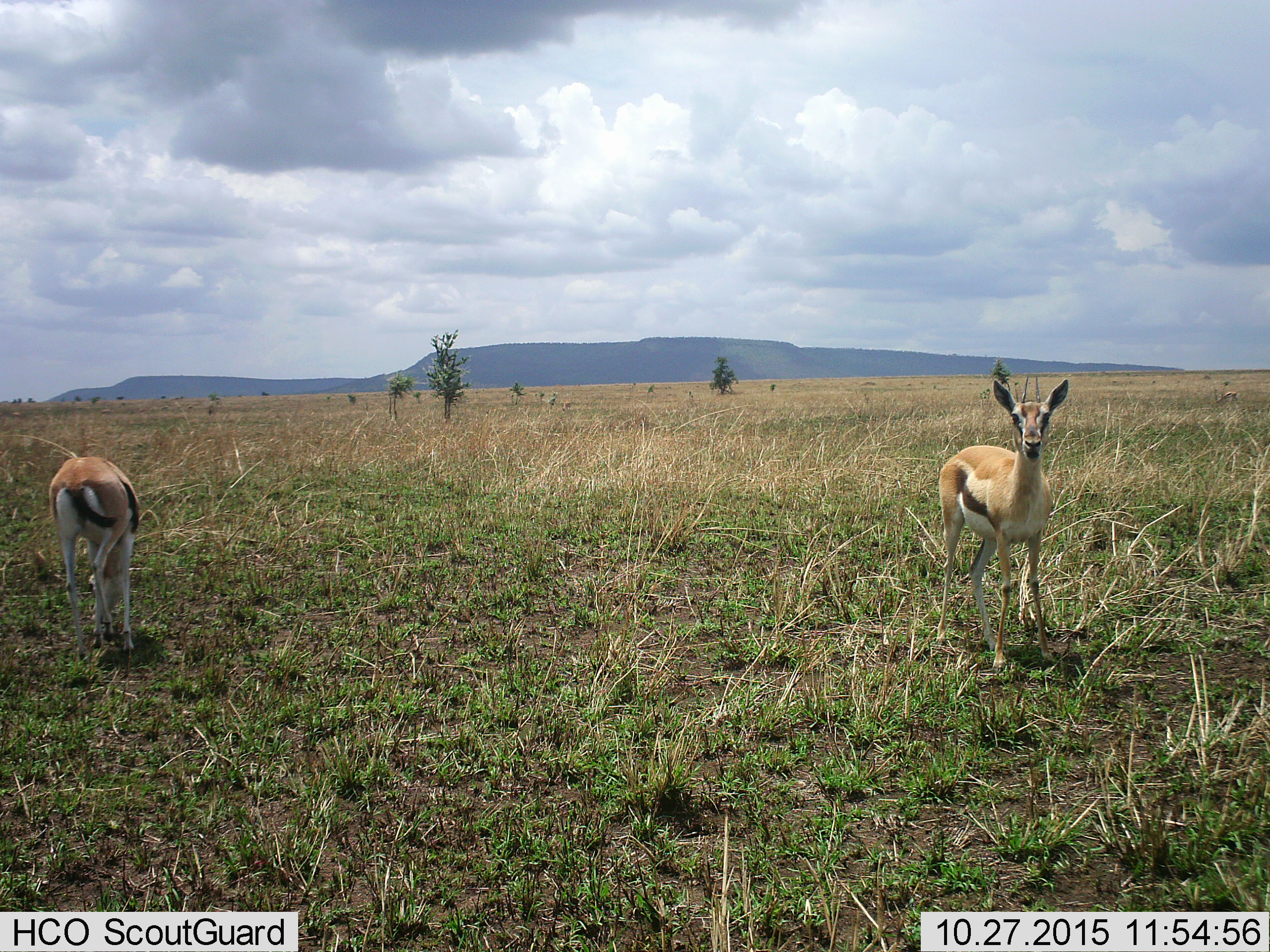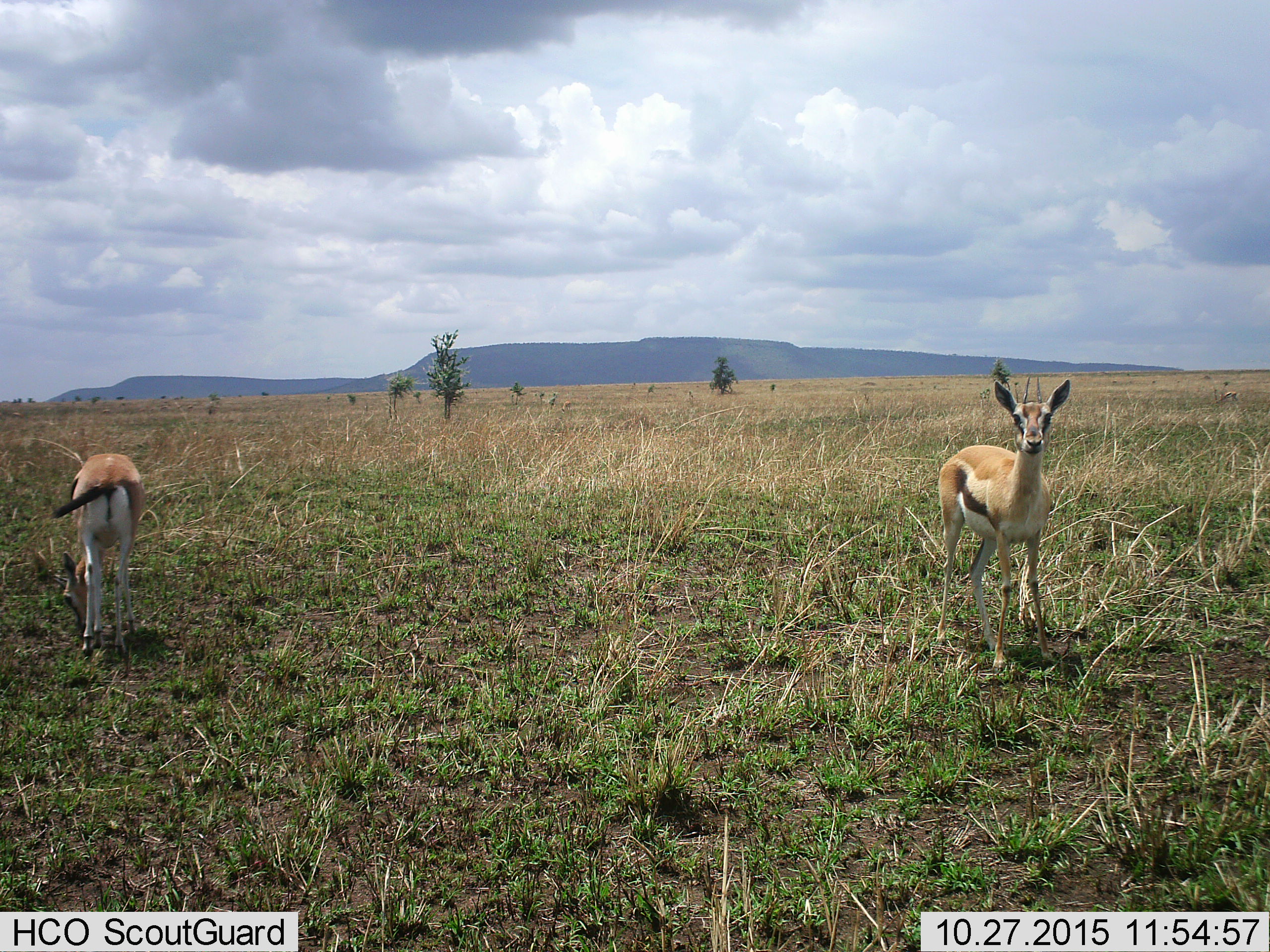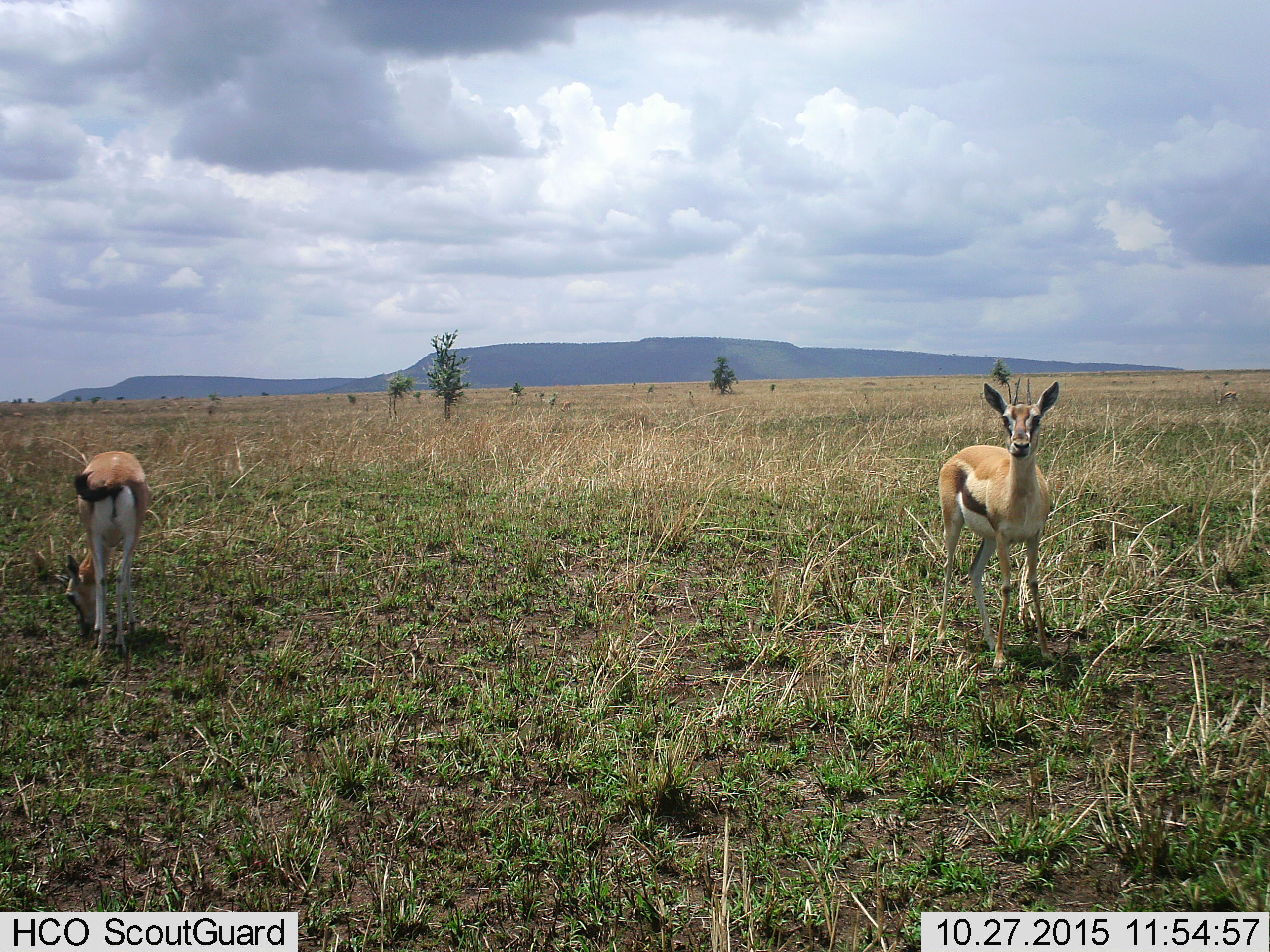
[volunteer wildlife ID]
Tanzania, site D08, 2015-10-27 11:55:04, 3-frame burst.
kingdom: Animalia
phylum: Chordata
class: Mammalia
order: Artiodactyla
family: Bovidae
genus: Eudorcas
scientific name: Eudorcas thomsonii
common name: thomson's gazelle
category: gazellethomsons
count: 2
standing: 75%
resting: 0%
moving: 6%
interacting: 0%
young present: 6%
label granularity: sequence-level